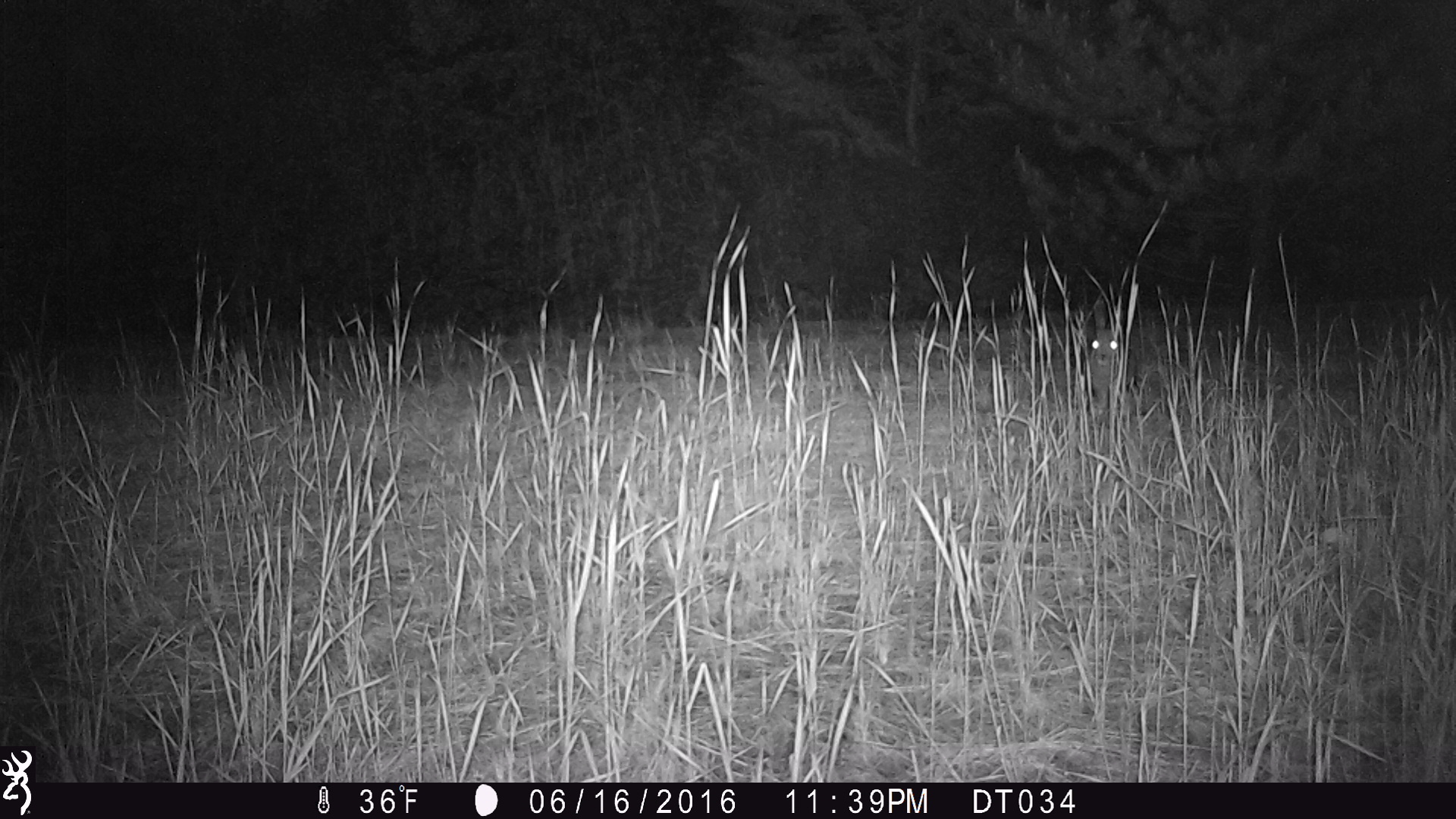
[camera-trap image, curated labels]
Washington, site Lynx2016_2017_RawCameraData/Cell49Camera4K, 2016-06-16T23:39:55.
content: unidentified animal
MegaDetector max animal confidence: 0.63